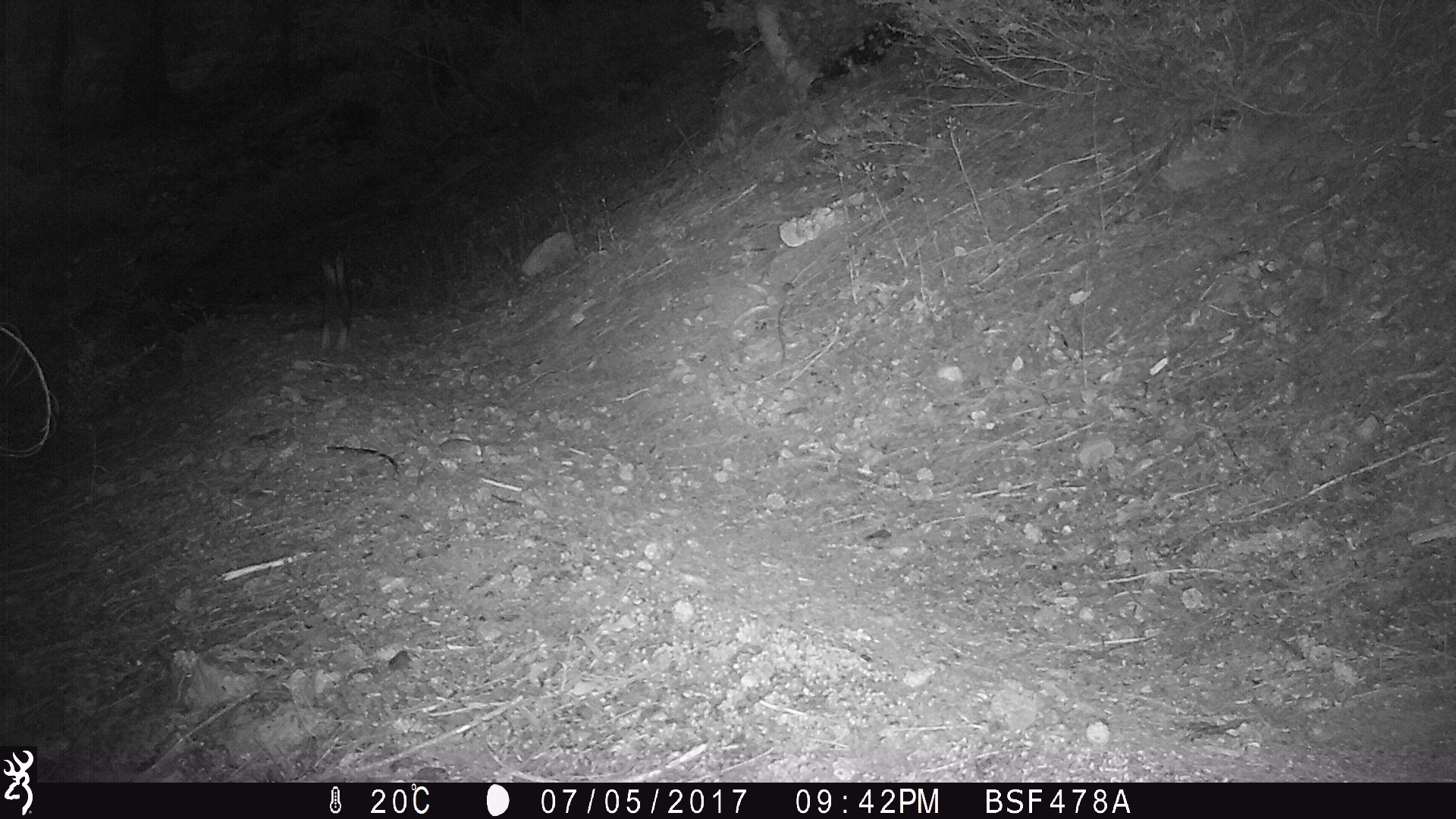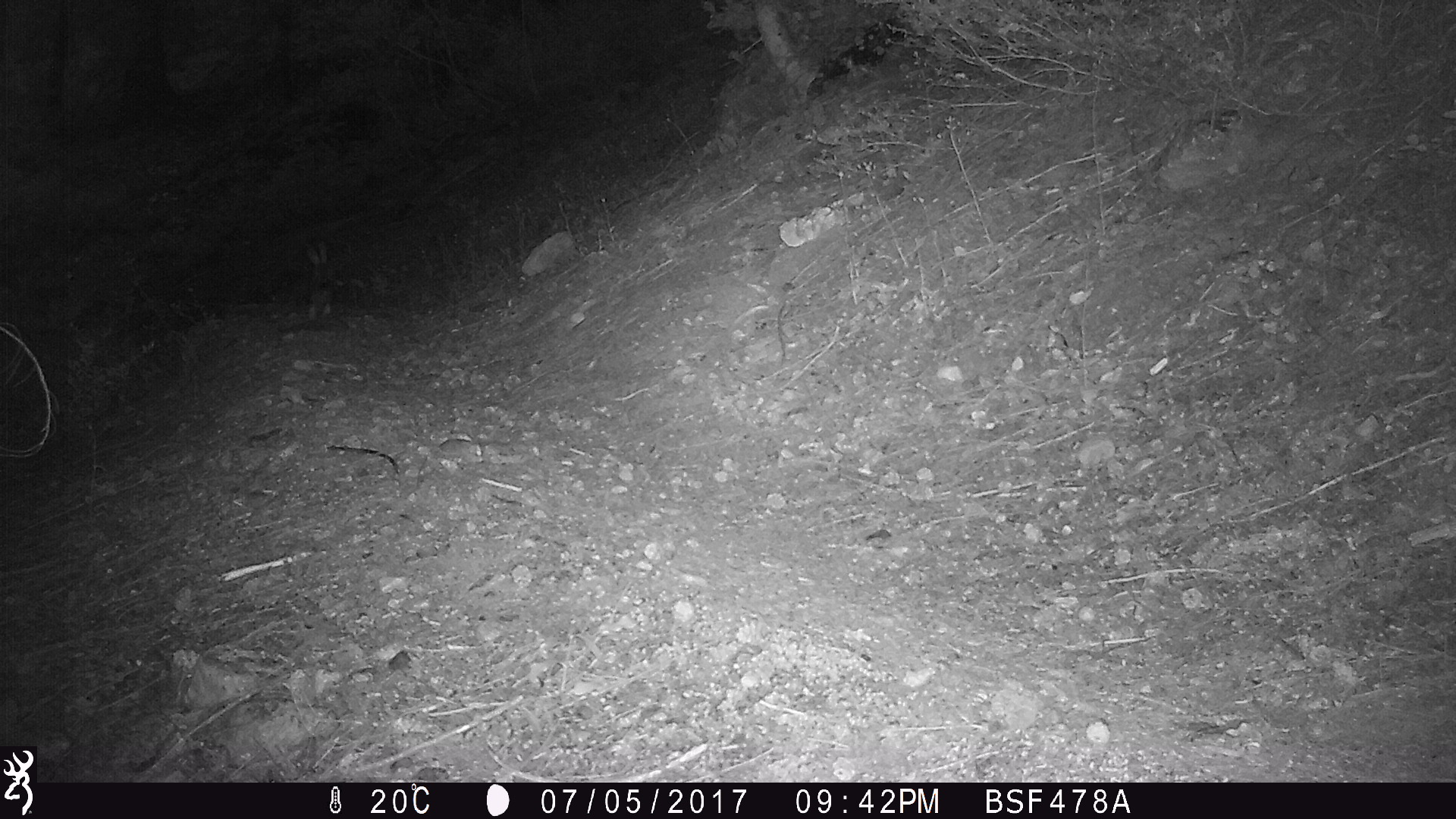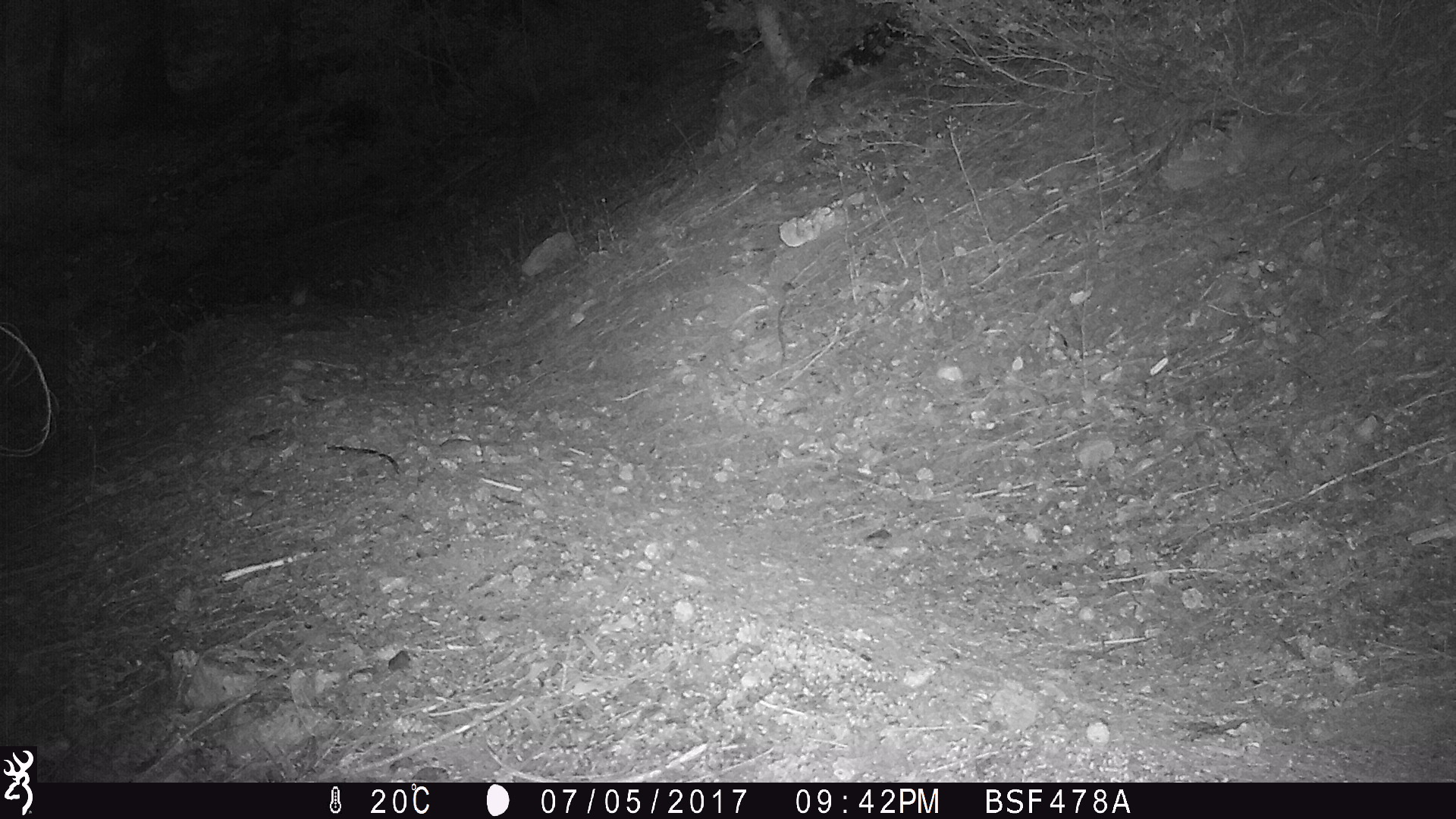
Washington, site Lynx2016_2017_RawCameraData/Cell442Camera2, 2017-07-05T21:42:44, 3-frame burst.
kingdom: Animalia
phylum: Chordata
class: Mammalia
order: Lagomorpha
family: Leporidae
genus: Lepus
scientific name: Lepus americanus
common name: snowshoe hare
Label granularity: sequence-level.